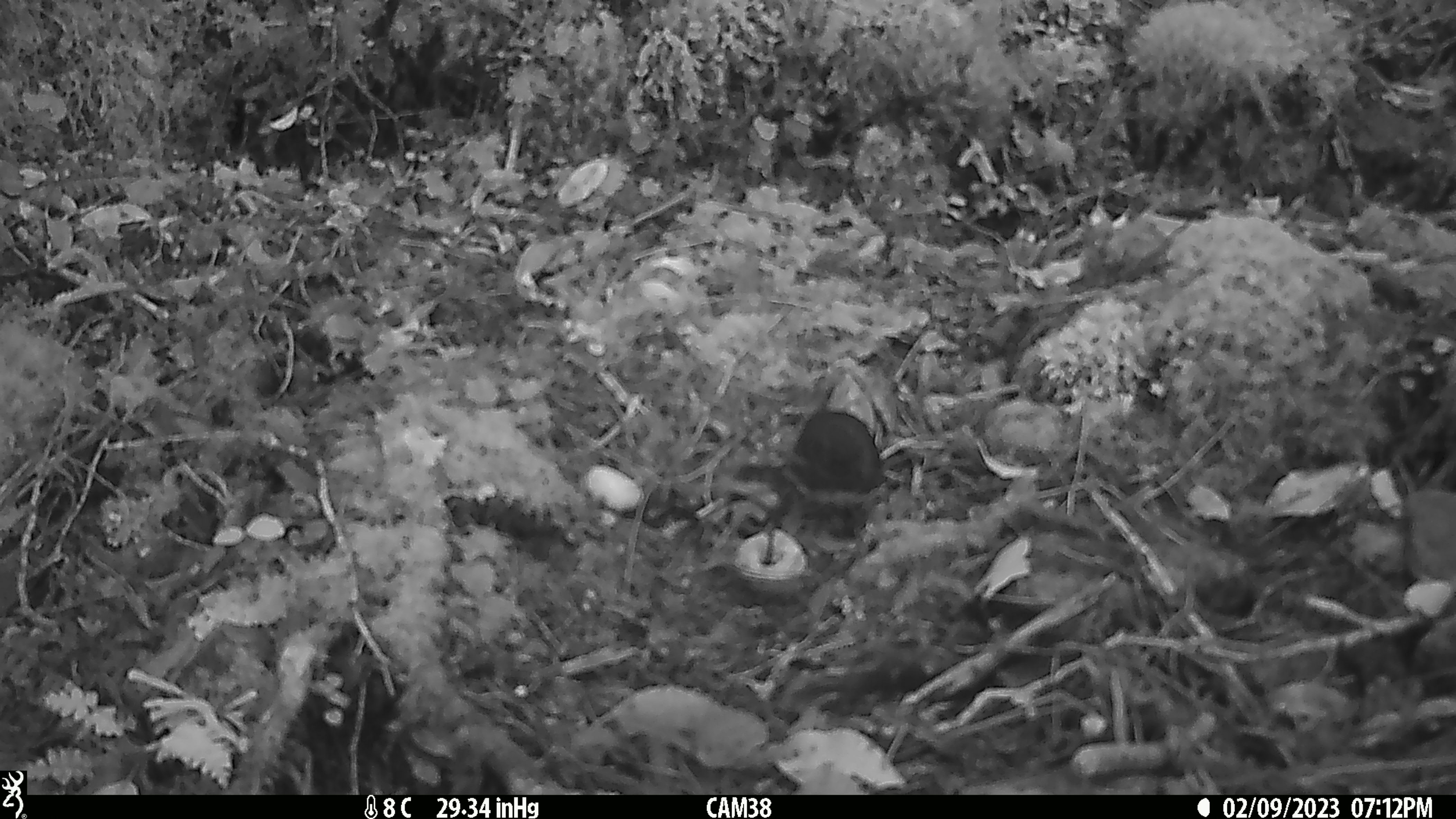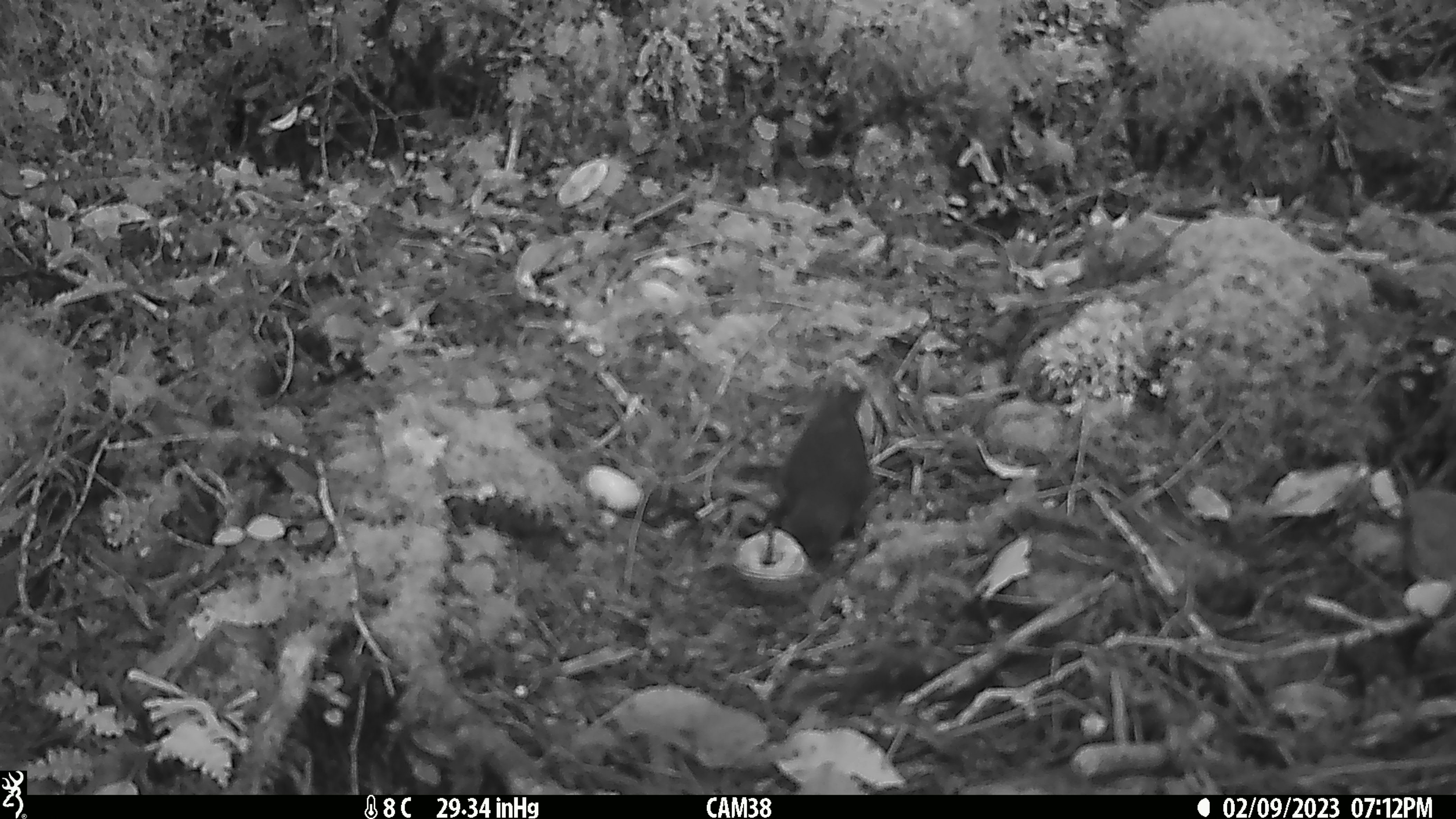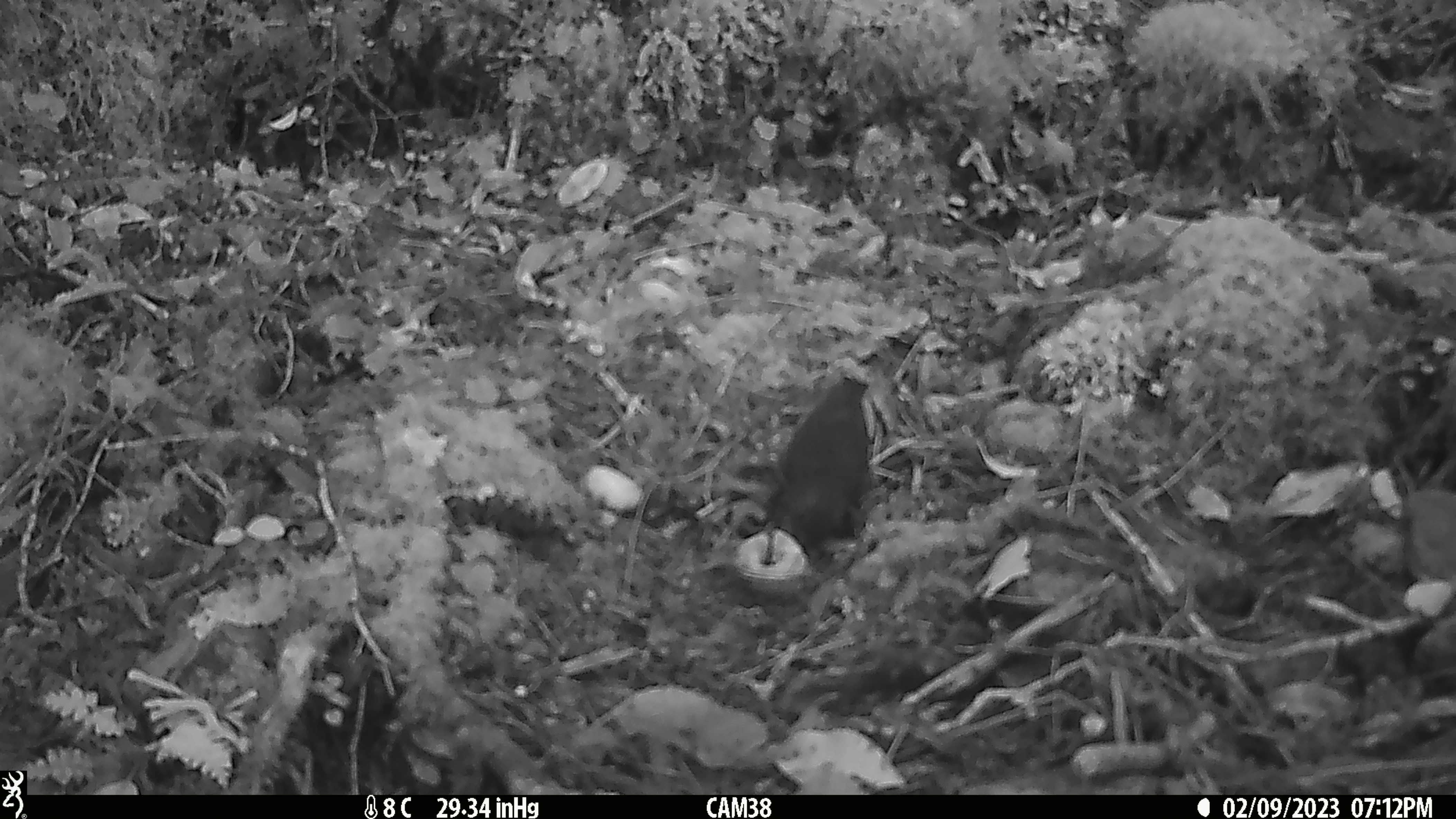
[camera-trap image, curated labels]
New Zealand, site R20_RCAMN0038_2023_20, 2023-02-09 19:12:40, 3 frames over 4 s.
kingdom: Animalia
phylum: Chordata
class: Aves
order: Passeriformes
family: Petroicidae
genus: Petroica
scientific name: Petroica australis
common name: new zealand robin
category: robin